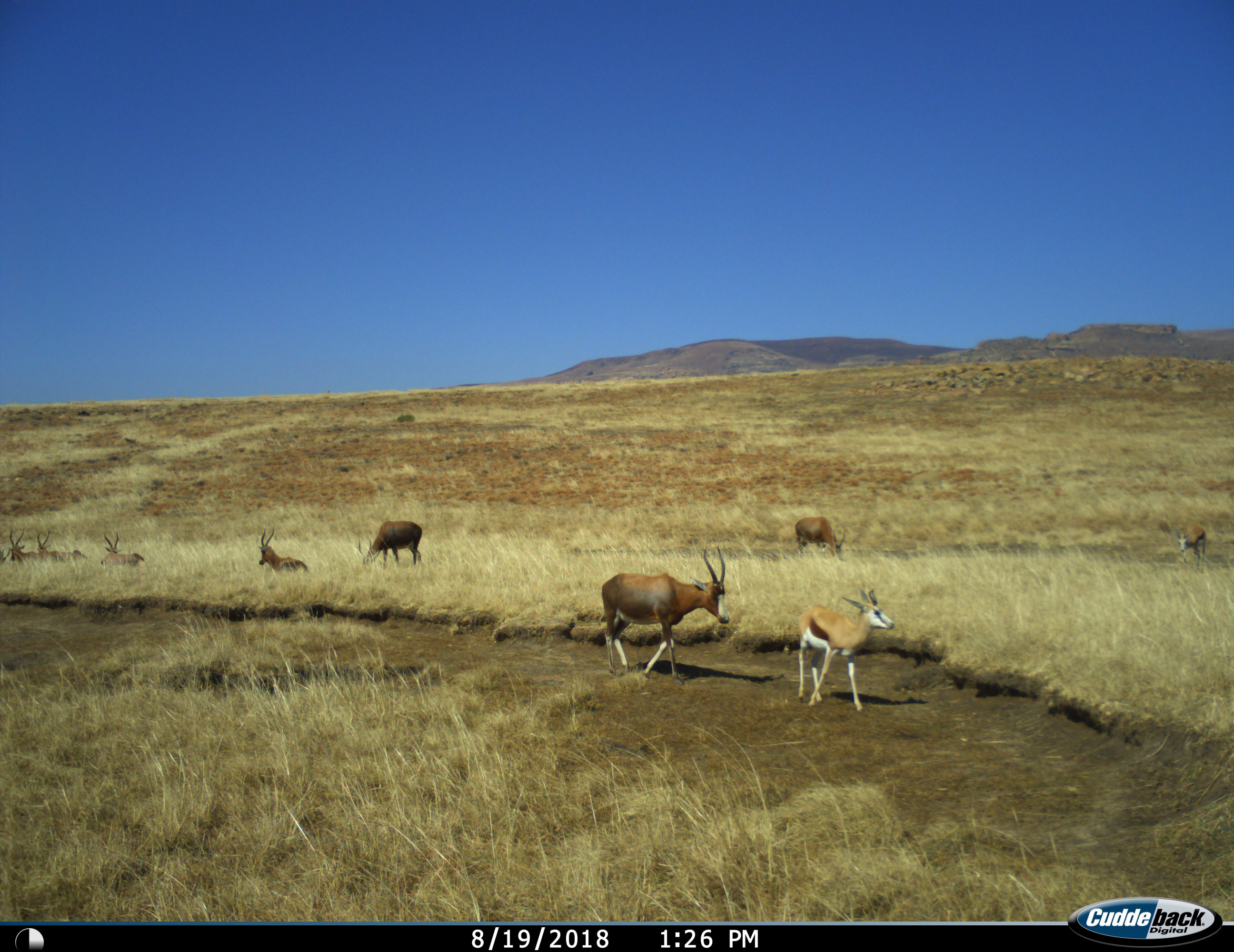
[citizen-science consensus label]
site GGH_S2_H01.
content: unidentified animal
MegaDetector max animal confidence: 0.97